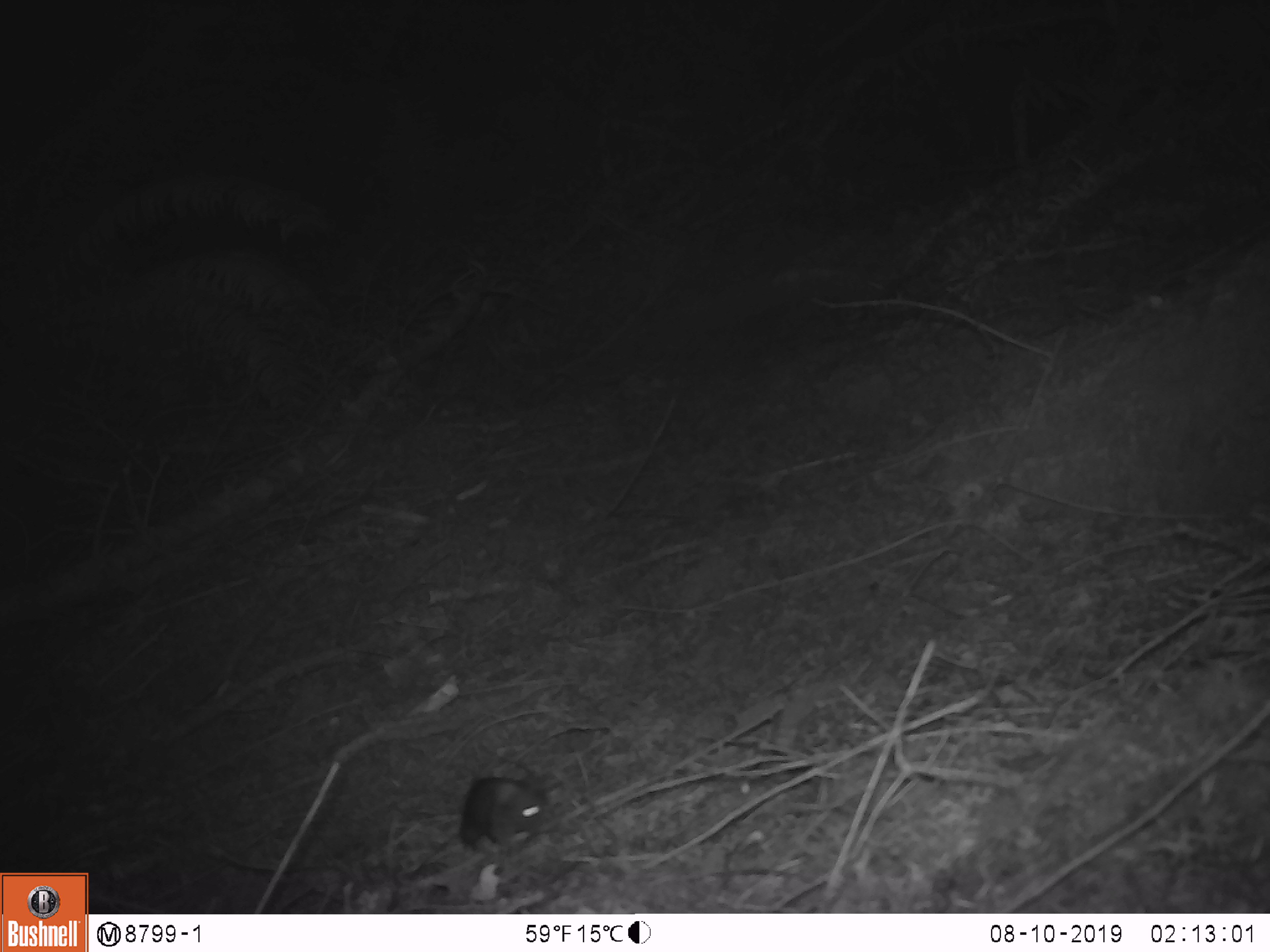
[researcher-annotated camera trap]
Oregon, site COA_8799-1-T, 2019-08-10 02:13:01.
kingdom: Animalia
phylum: Chordata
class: Mammalia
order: Rodentia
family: Cricetidae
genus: Neotoma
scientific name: Neotoma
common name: woodrats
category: neotoma species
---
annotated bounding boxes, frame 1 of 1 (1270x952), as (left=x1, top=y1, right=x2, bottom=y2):
neotoma species: (left=445, top=757, right=567, bottom=860)